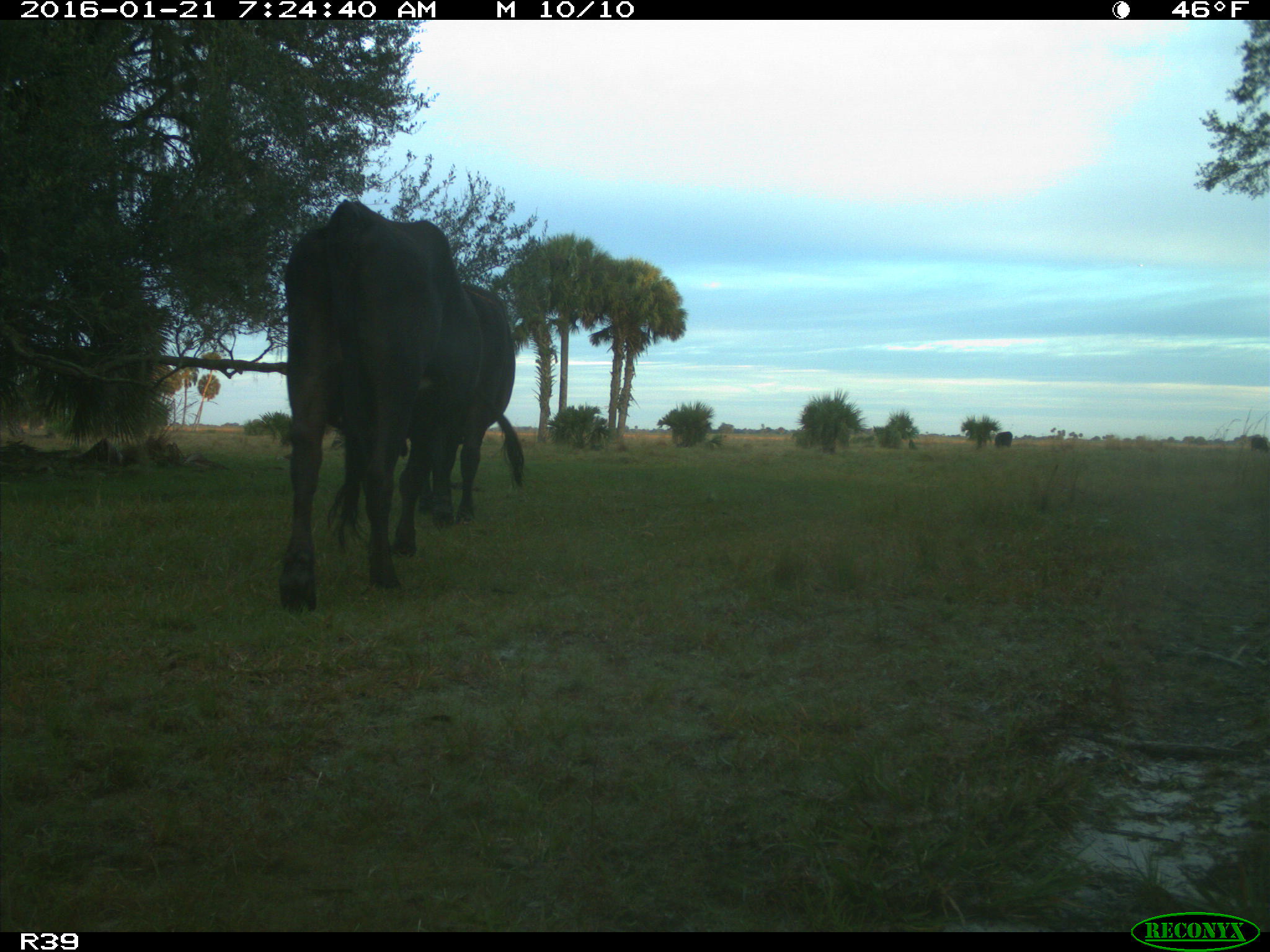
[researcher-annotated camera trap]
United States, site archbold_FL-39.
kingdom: Animalia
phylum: Chordata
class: Mammalia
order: Artiodactyla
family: Bovidae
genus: Bos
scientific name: Bos taurus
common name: domestic cow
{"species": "Bos taurus (domestic cow)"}